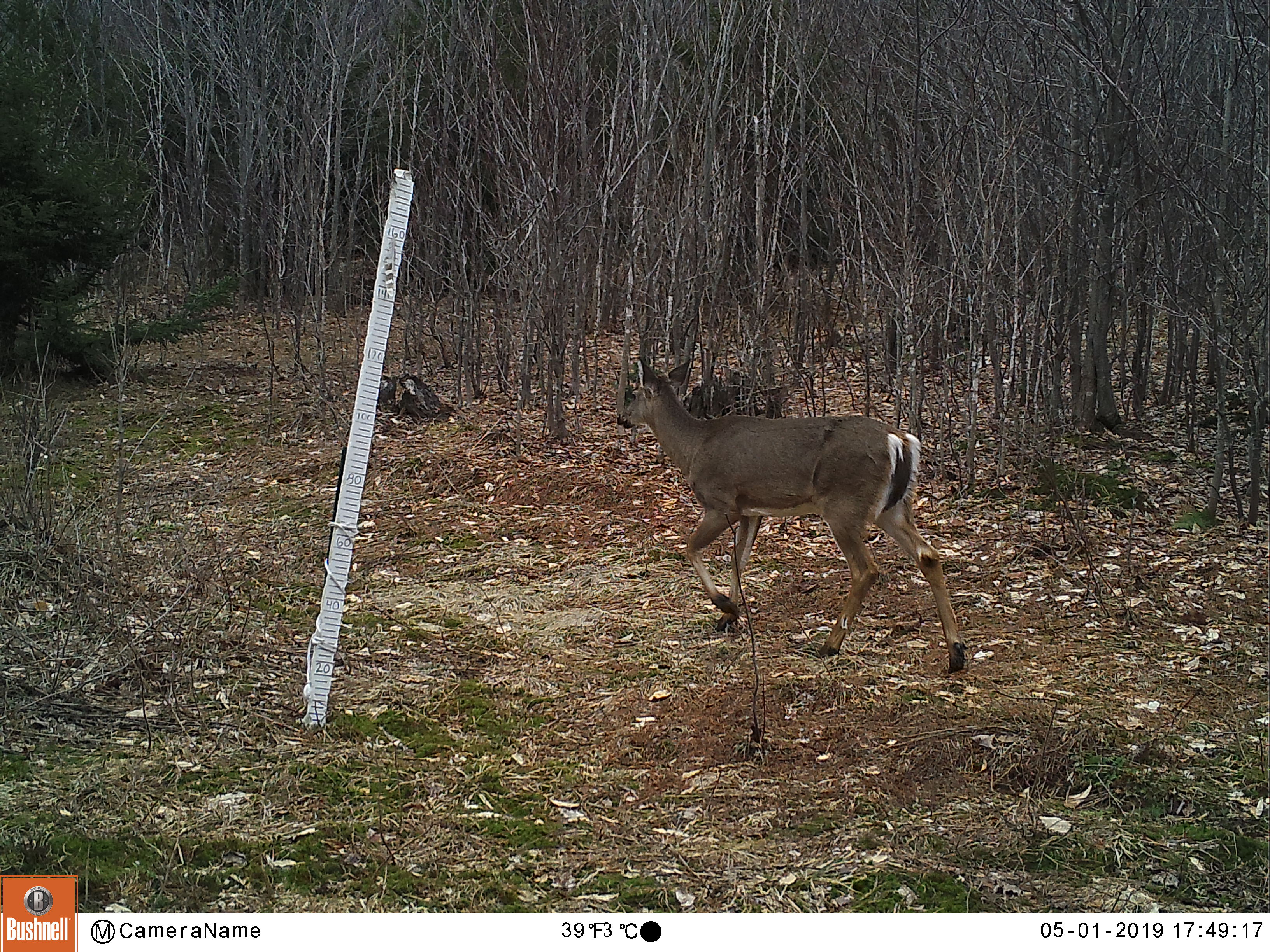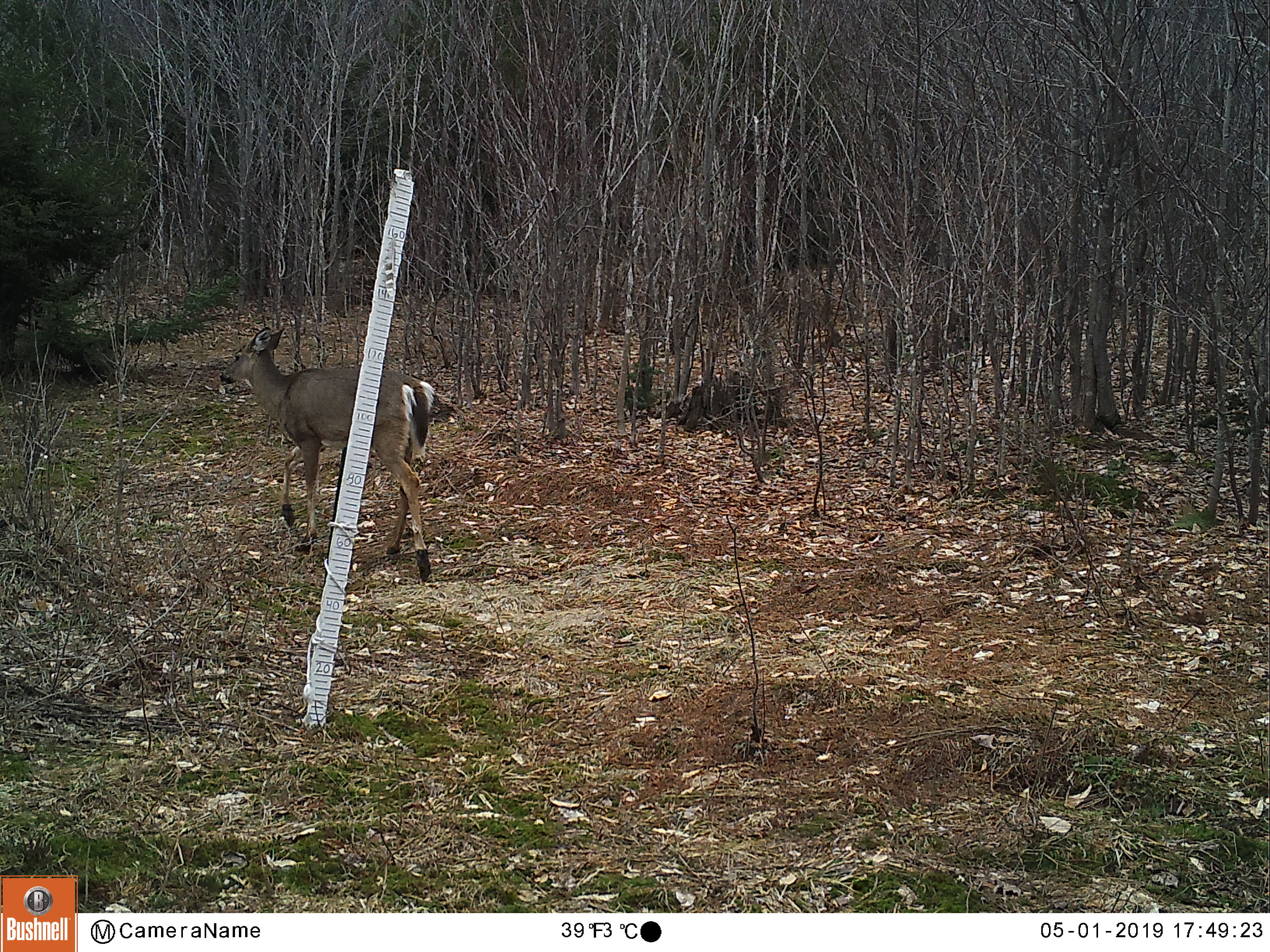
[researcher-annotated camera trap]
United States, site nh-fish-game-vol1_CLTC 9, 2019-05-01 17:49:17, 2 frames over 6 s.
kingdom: Animalia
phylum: Chordata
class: Mammalia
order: Artiodactyla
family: Cervidae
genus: Odocoileus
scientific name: Odocoileus virginianus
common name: white-tailed deer